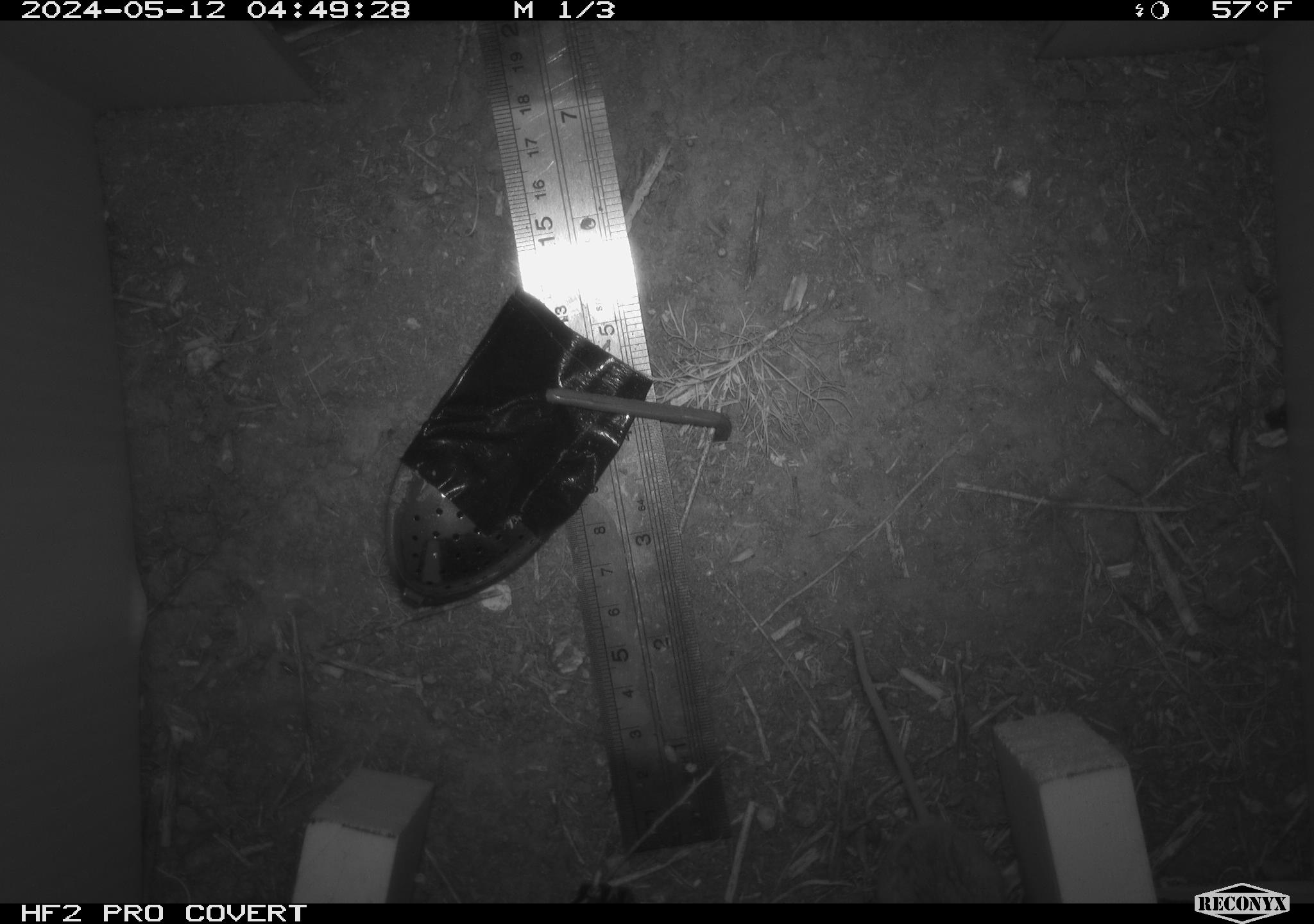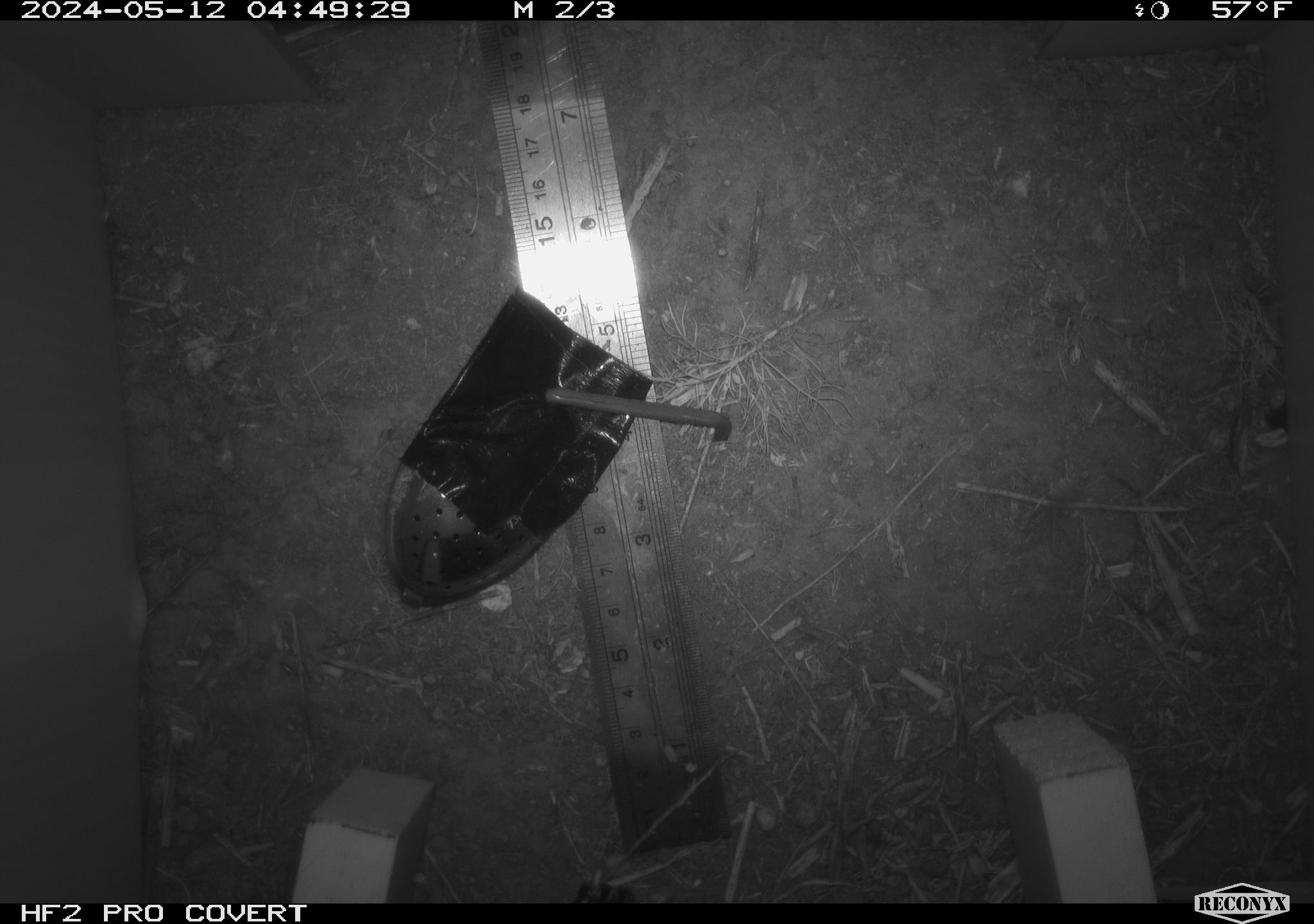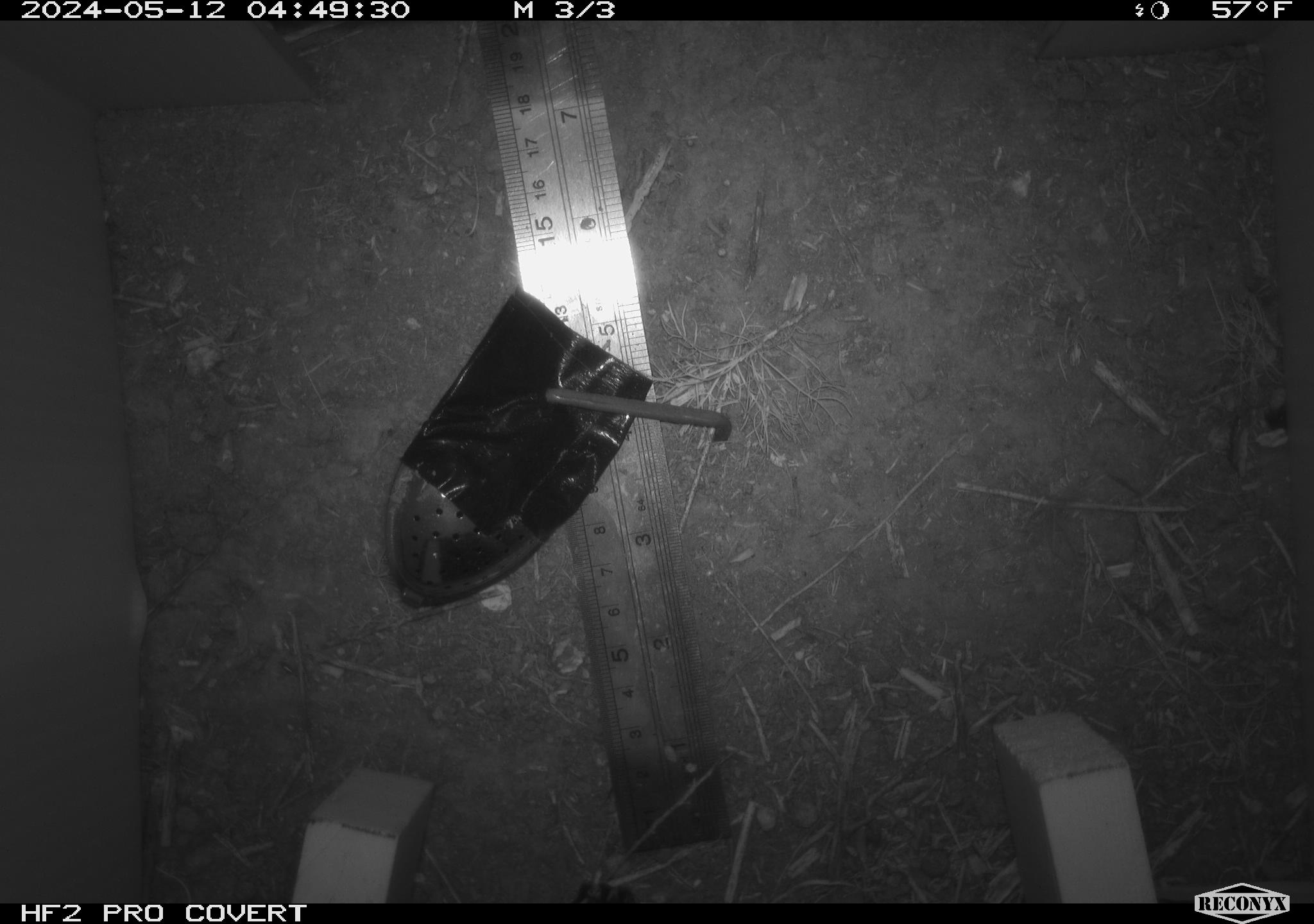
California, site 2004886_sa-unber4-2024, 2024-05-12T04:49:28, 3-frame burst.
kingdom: Animalia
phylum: Chordata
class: Mammalia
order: Rodentia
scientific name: Rodentia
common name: mouse species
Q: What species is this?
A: Mouse species (Rodentia).